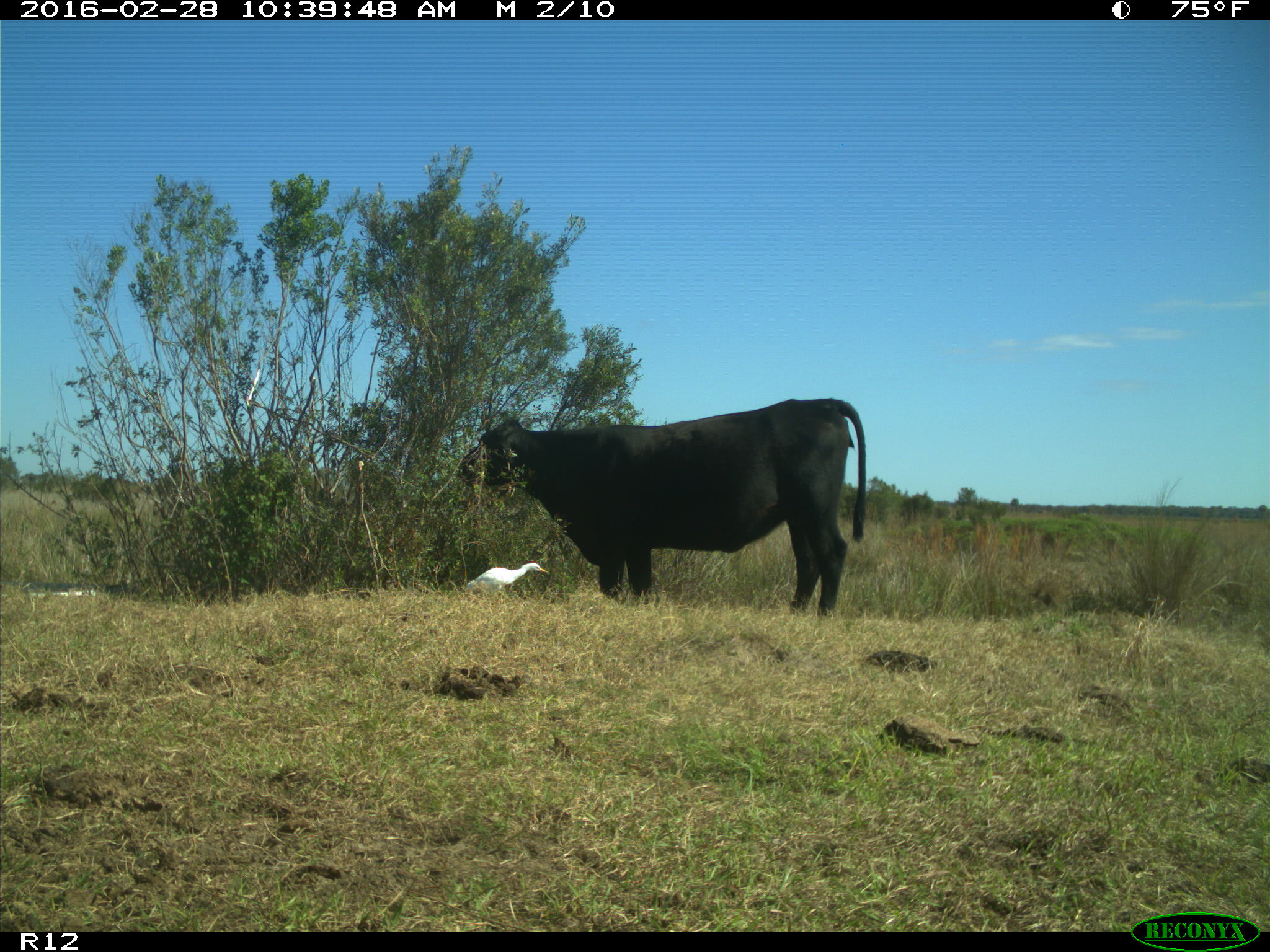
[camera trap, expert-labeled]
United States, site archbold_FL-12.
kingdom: Animalia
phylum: Chordata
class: Mammalia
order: Artiodactyla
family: Bovidae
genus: Bos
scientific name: Bos taurus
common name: domestic cow